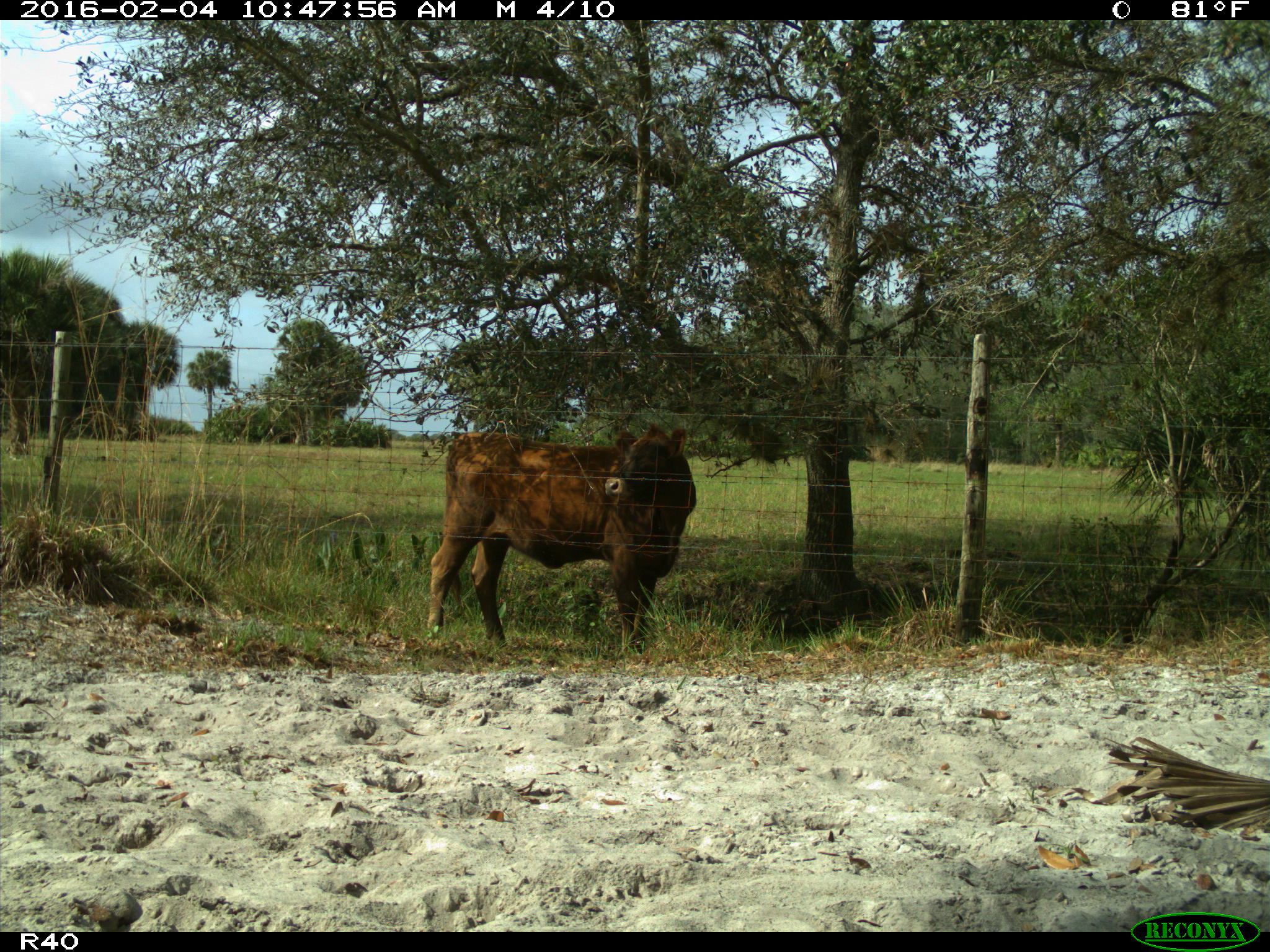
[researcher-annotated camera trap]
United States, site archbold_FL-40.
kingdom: Animalia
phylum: Chordata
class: Mammalia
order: Artiodactyla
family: Bovidae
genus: Bos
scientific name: Bos taurus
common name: domestic cow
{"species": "Bos taurus (domestic cow)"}